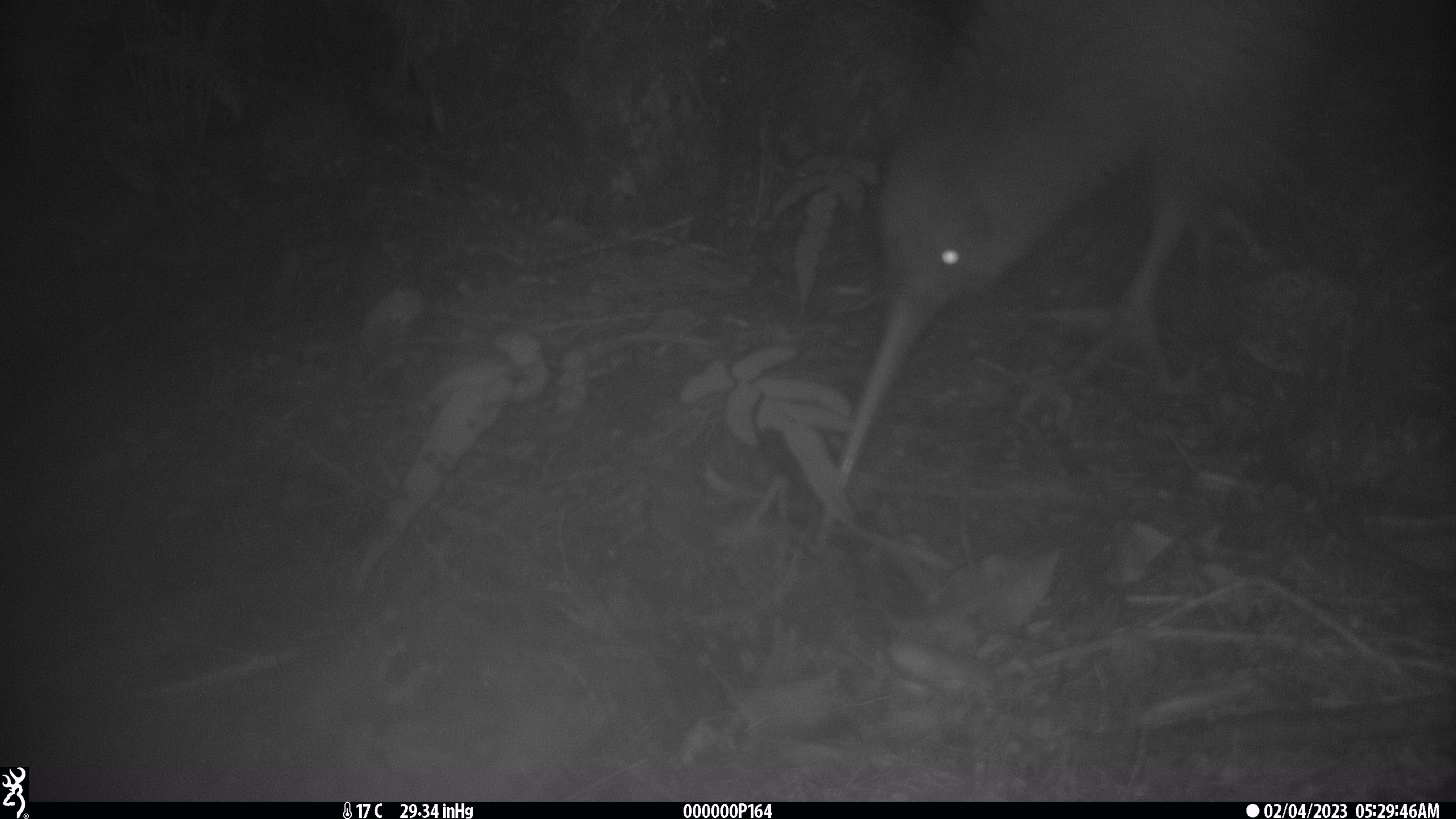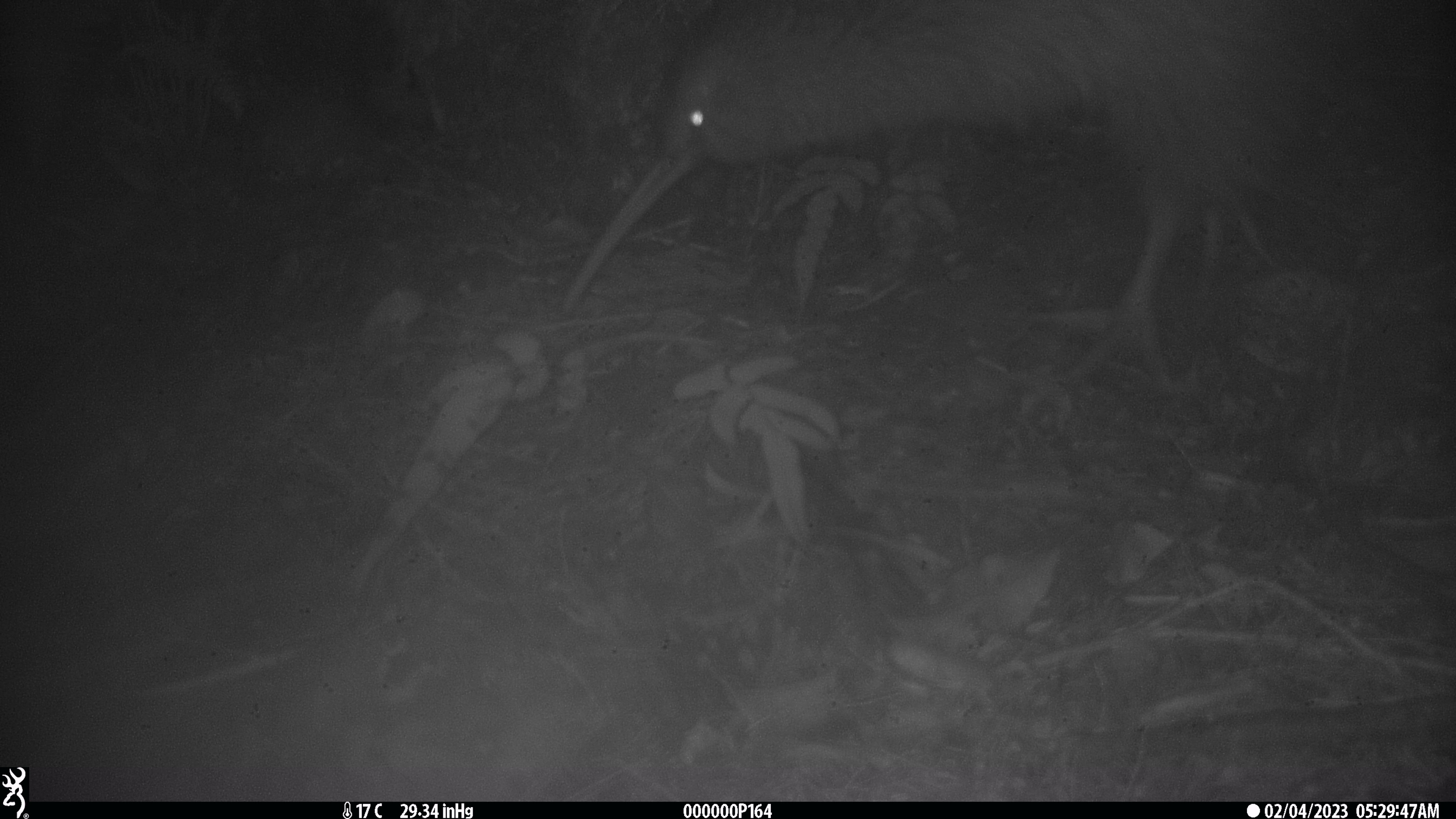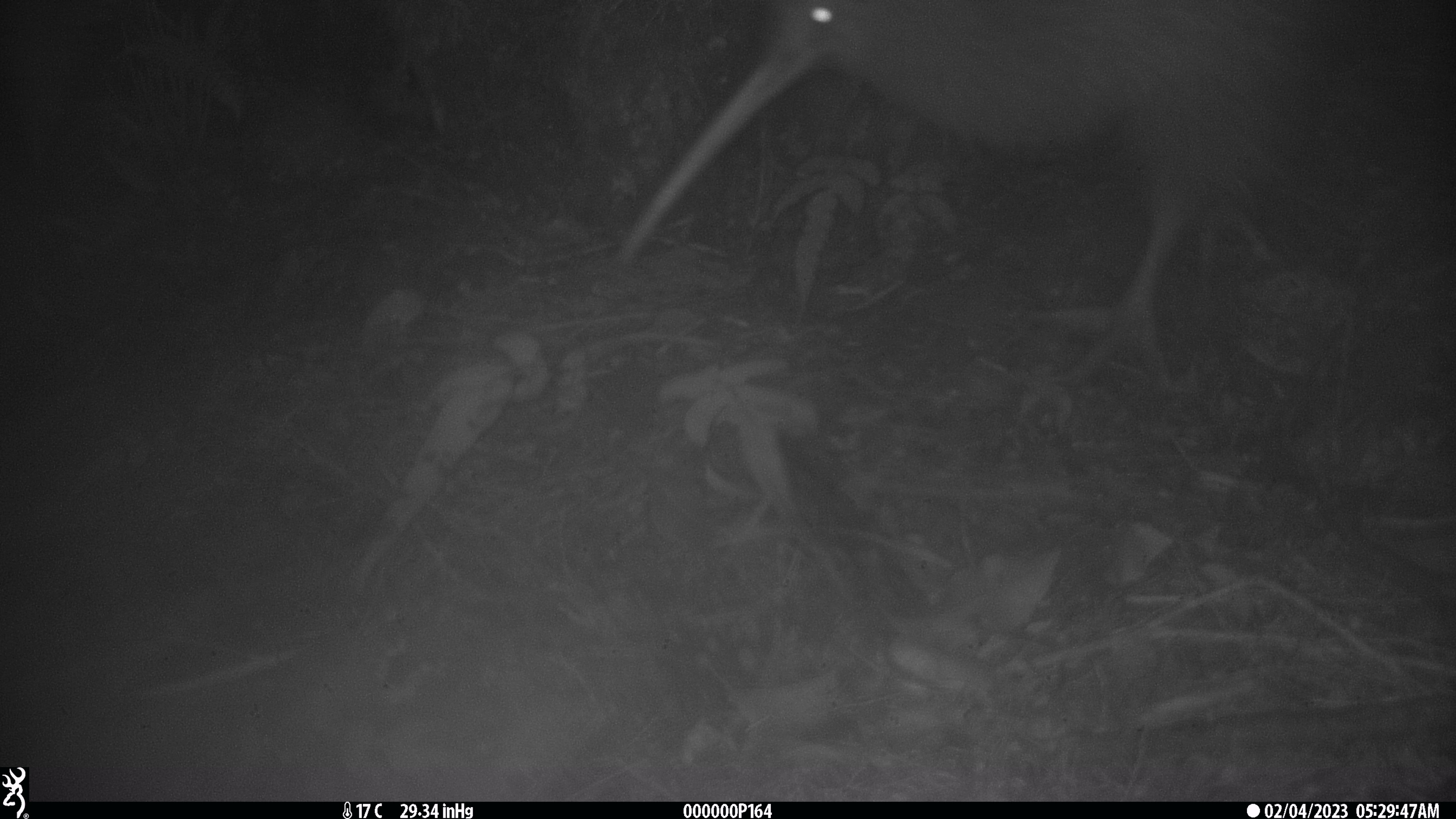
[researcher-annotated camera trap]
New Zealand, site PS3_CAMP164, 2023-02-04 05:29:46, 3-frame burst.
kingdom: Animalia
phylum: Chordata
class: Aves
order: Apterygiformes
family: Apterygidae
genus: Apteryx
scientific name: Apteryx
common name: kiwi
Kiwi (Apteryx).